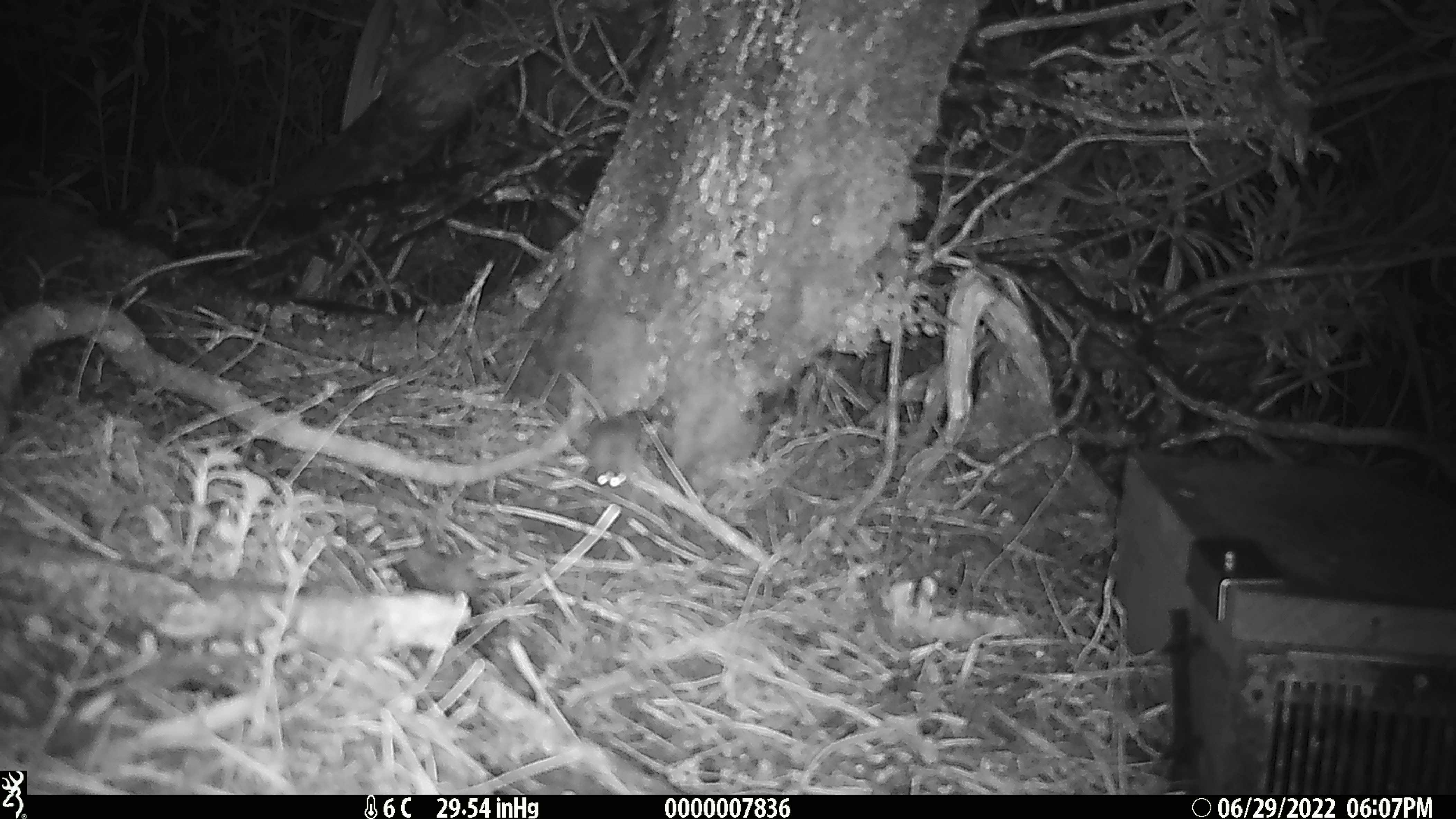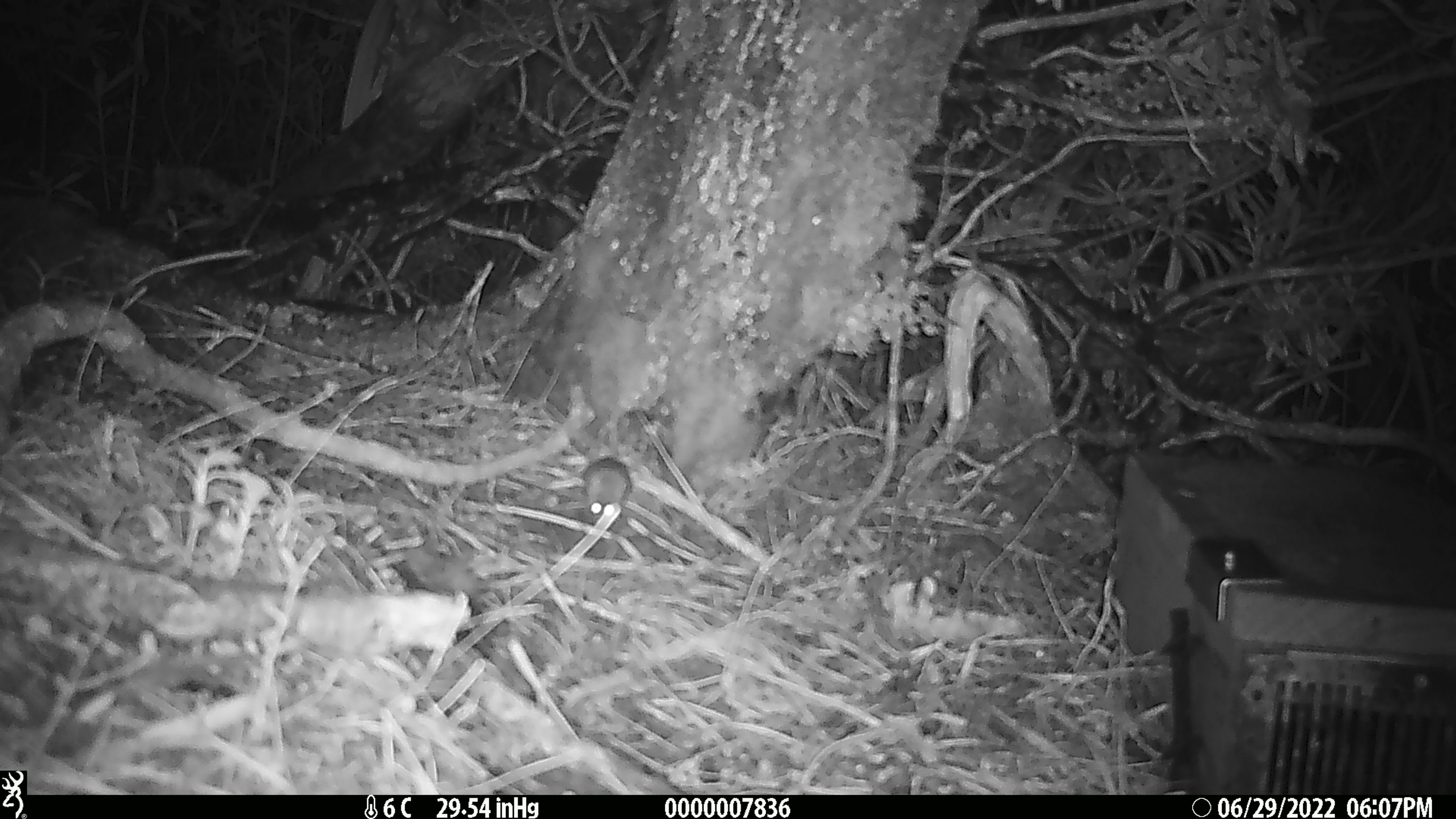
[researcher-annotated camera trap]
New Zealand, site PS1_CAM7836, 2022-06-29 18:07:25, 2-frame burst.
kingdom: Animalia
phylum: Chordata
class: Mammalia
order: Rodentia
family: Muridae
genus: Mus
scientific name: Mus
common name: mouse